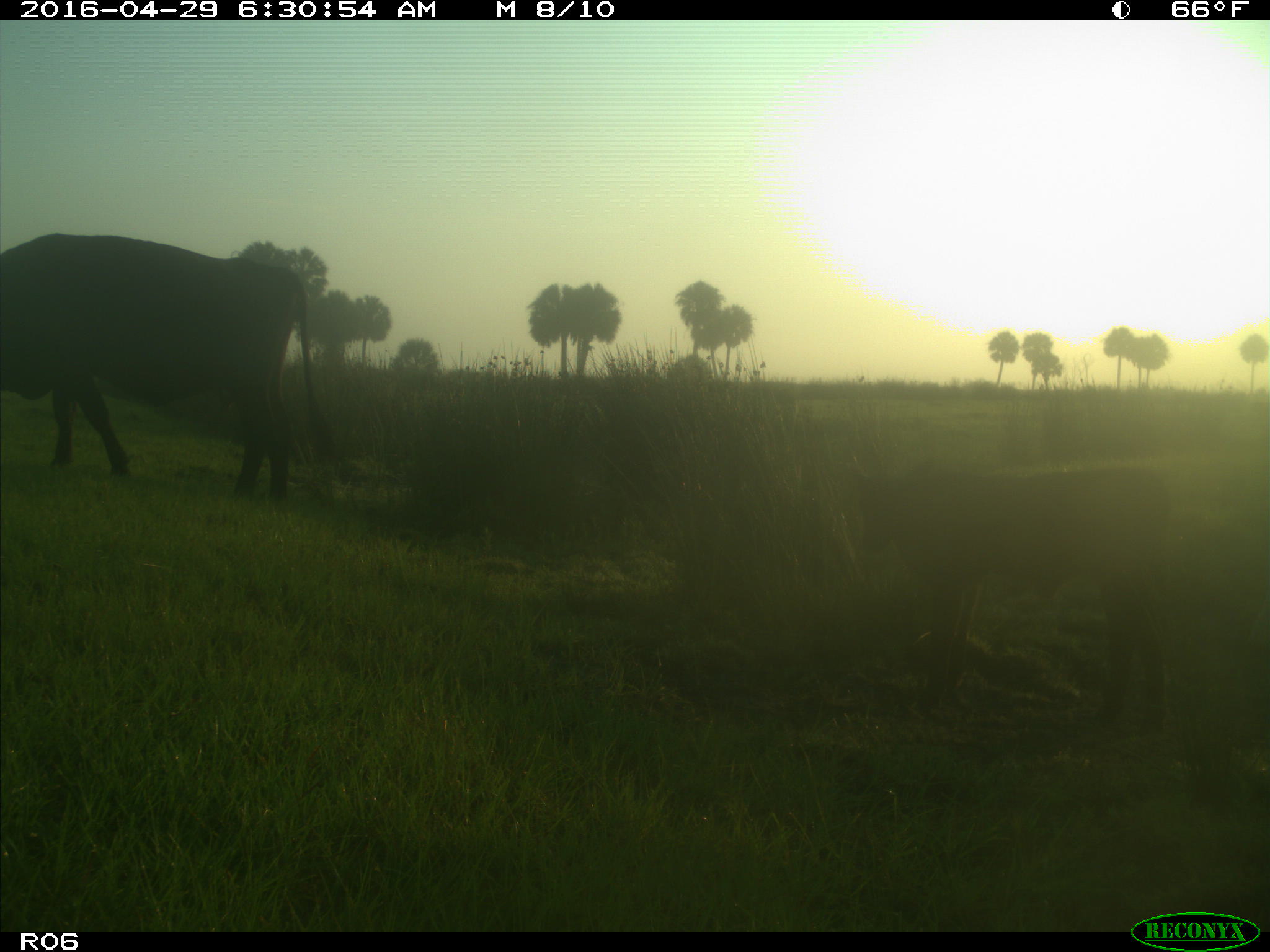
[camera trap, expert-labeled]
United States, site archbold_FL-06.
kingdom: Animalia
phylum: Chordata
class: Mammalia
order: Artiodactyla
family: Bovidae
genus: Bos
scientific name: Bos taurus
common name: domestic cow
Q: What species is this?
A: Bos taurus (domestic cow).